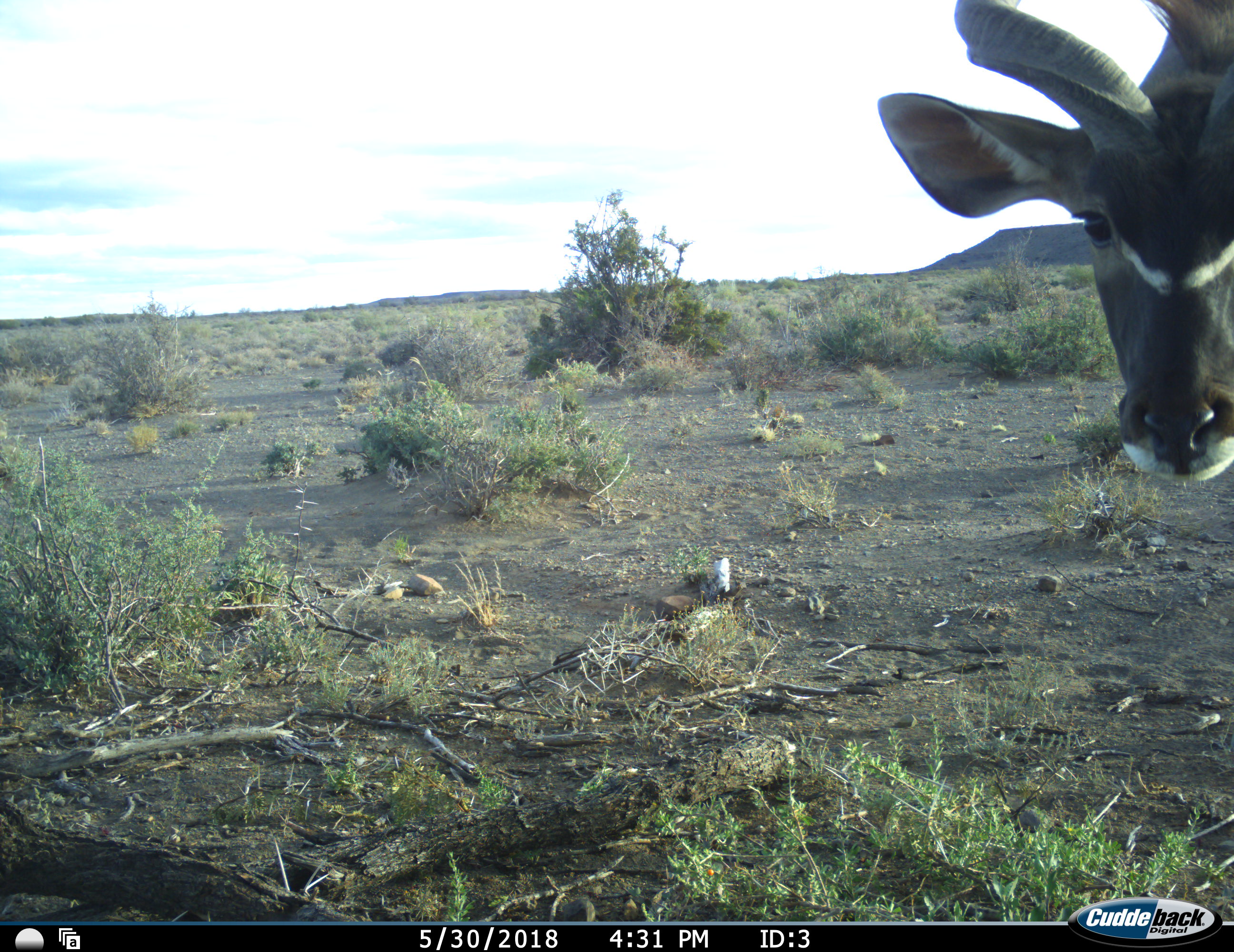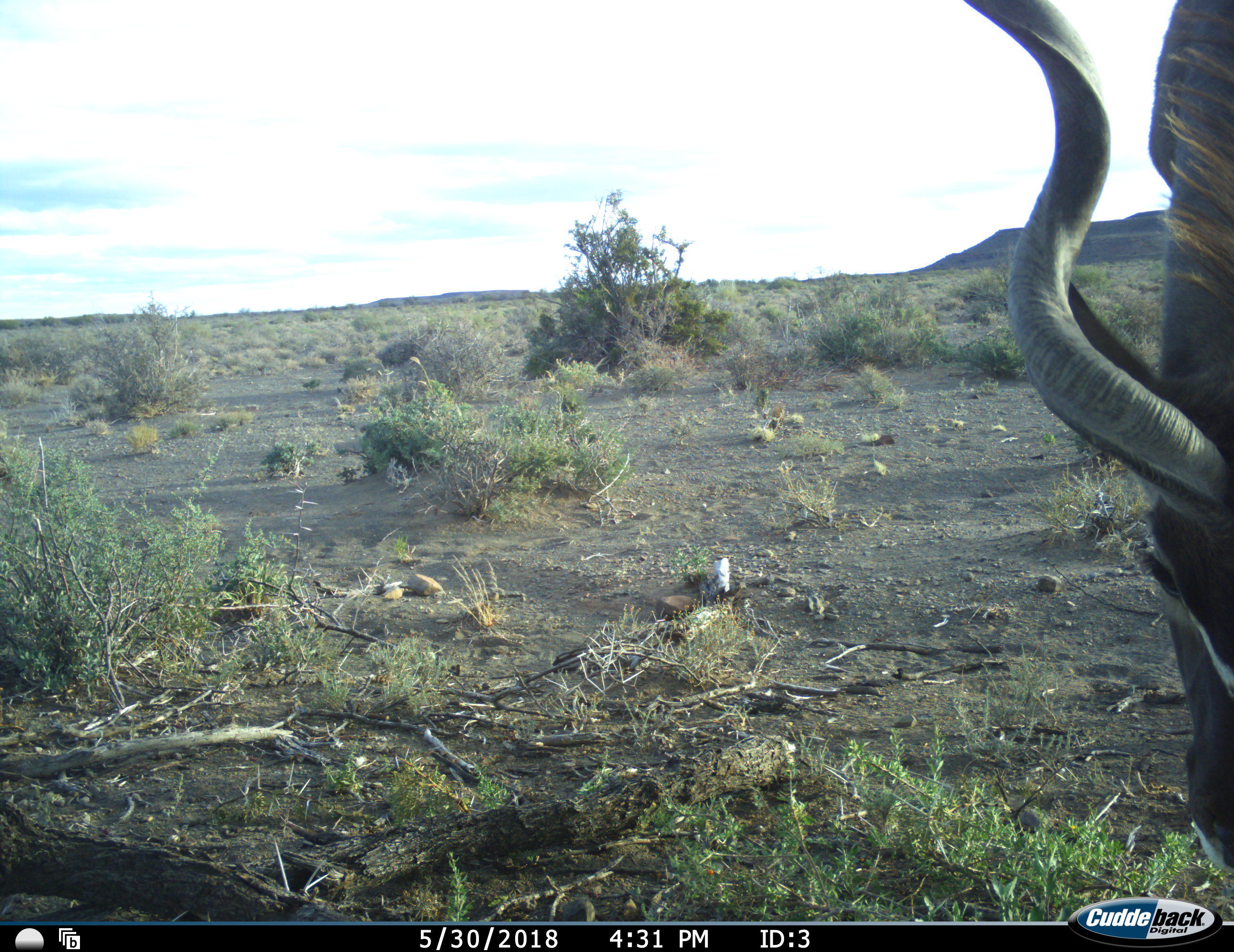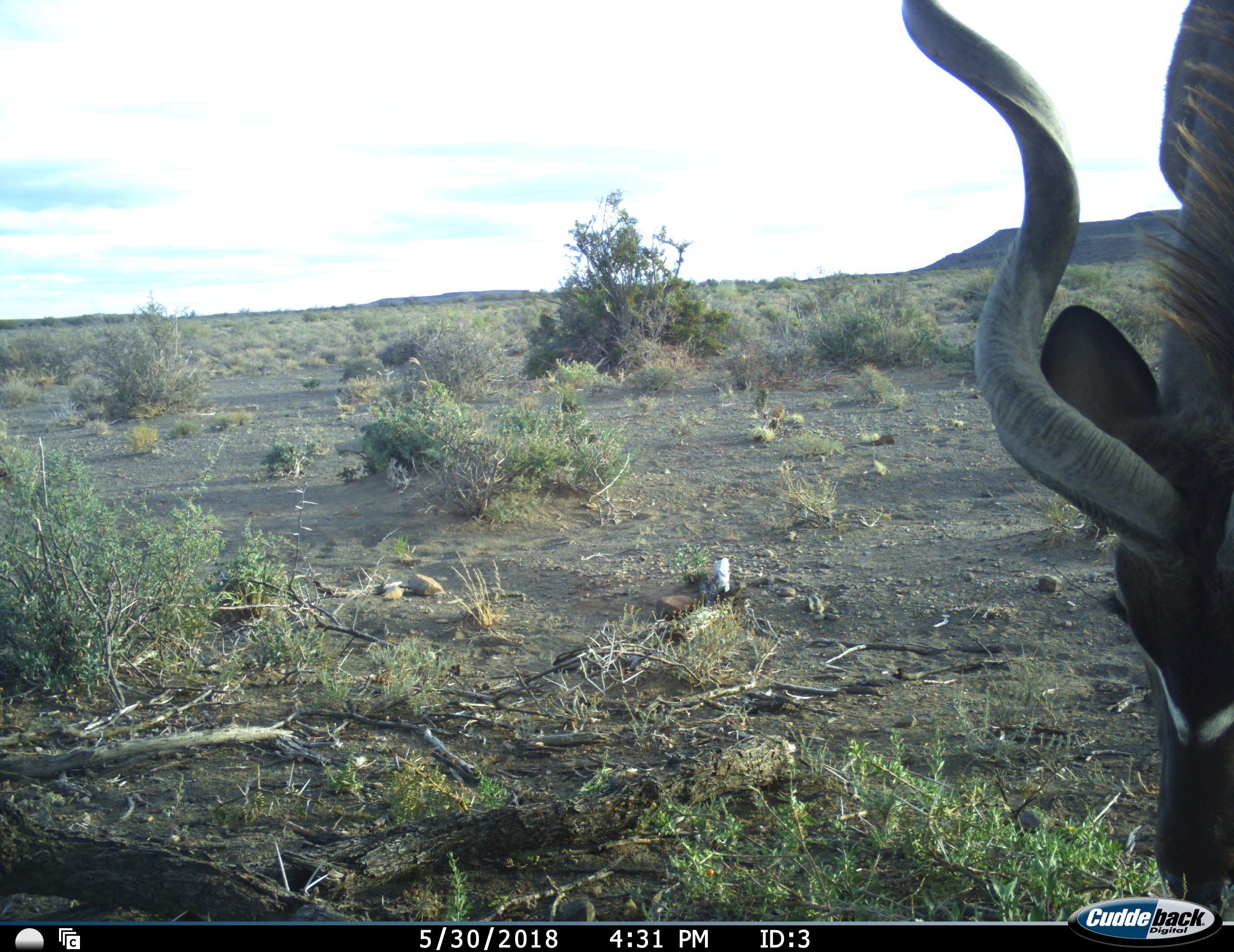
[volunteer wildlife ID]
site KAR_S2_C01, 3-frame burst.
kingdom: Animalia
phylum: Chordata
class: Mammalia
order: Artiodactyla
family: Bovidae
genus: Tragelaphus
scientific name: Tragelaphus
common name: kudu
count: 1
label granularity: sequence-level